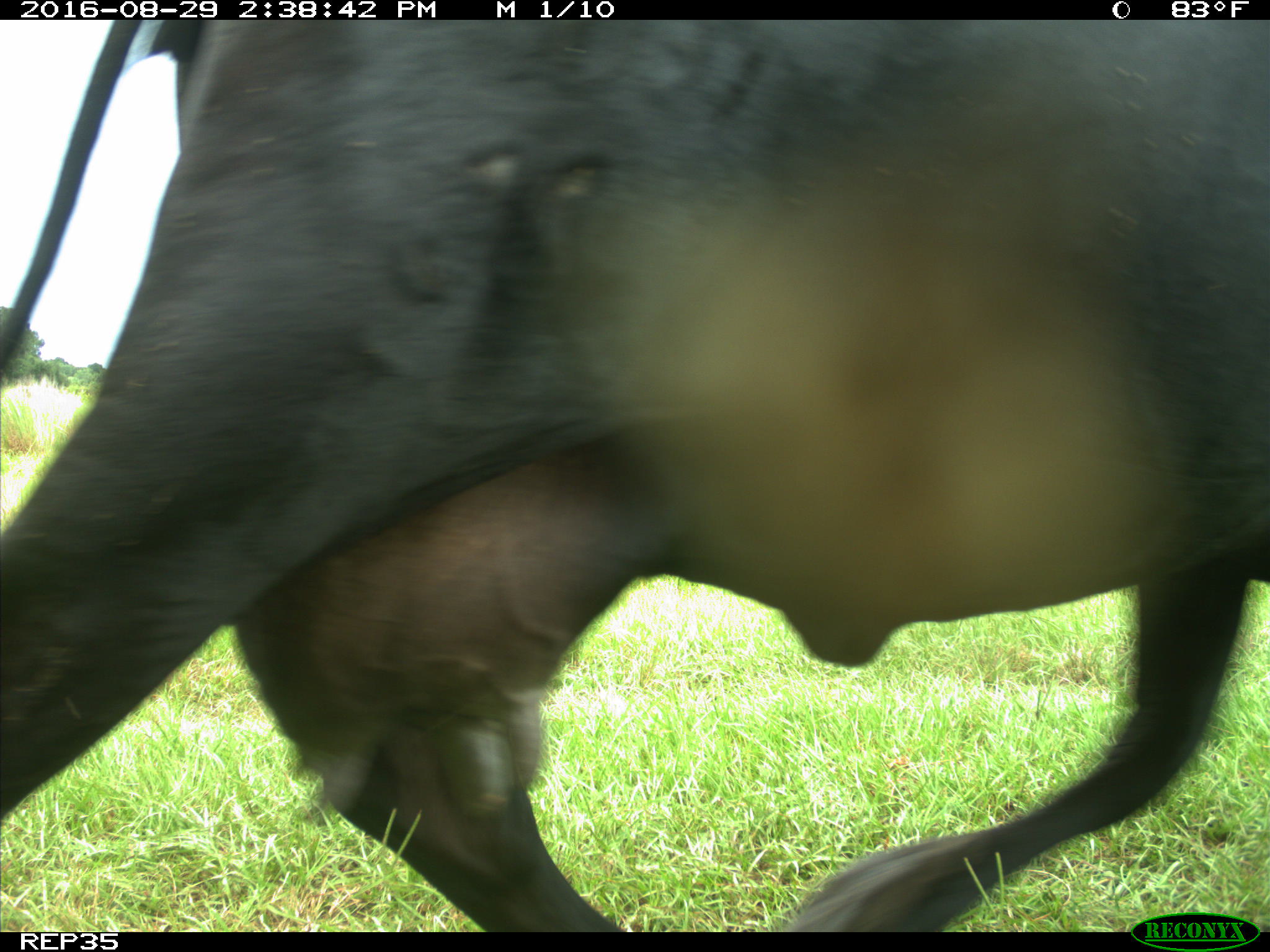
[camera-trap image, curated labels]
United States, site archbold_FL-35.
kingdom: Animalia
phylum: Chordata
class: Mammalia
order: Artiodactyla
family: Bovidae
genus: Bos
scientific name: Bos taurus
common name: domestic cow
Bos taurus (domestic cow).